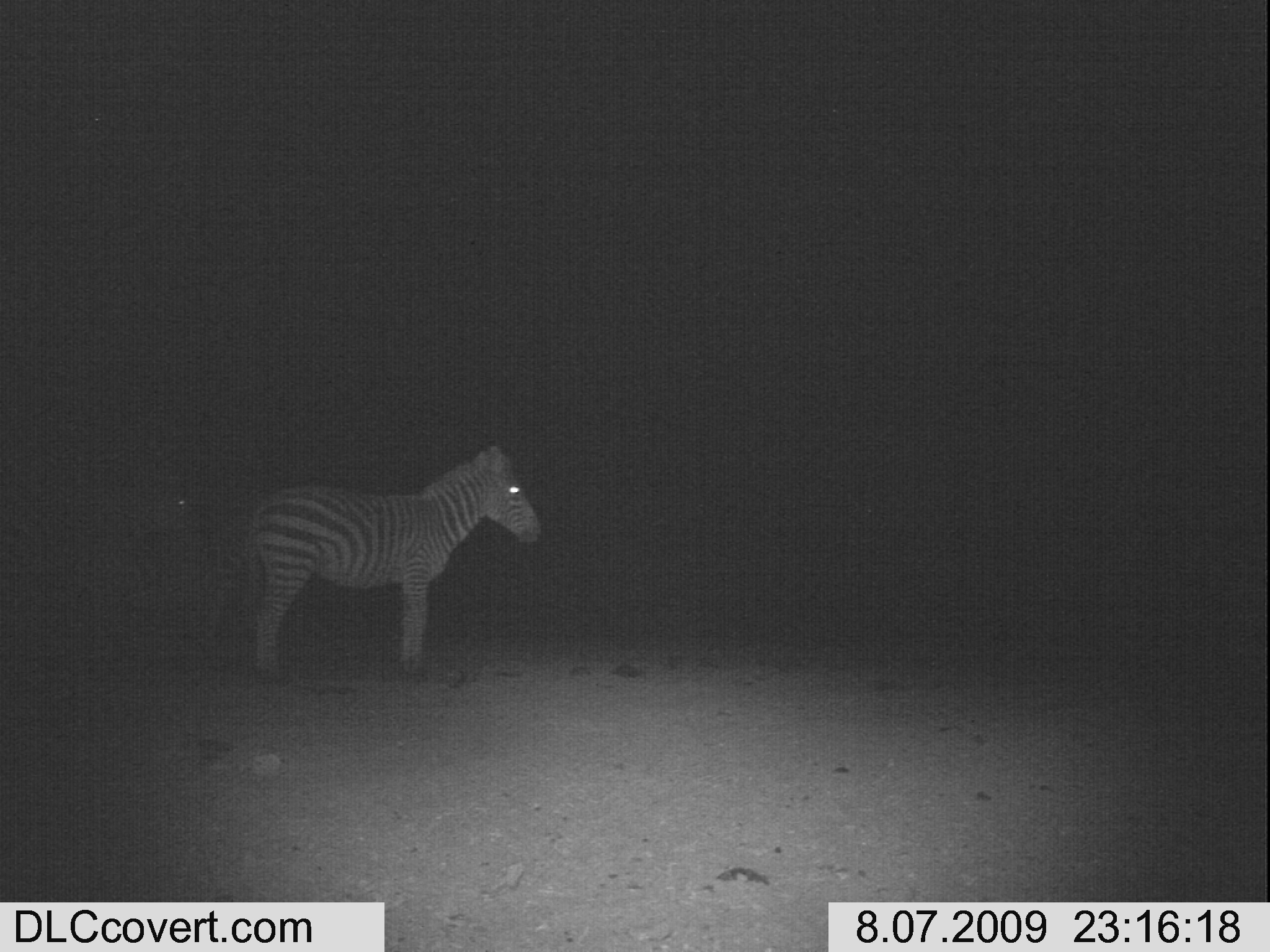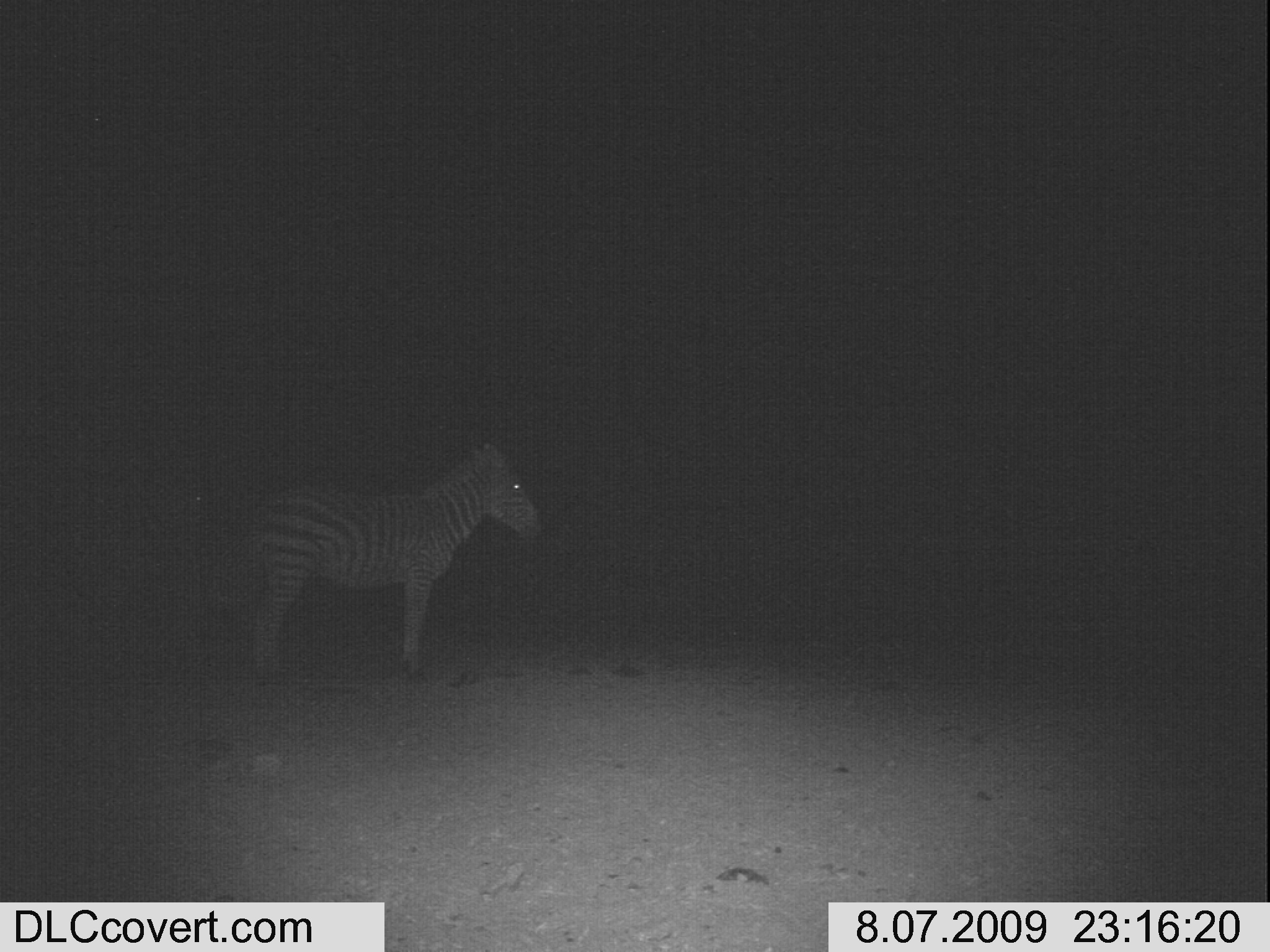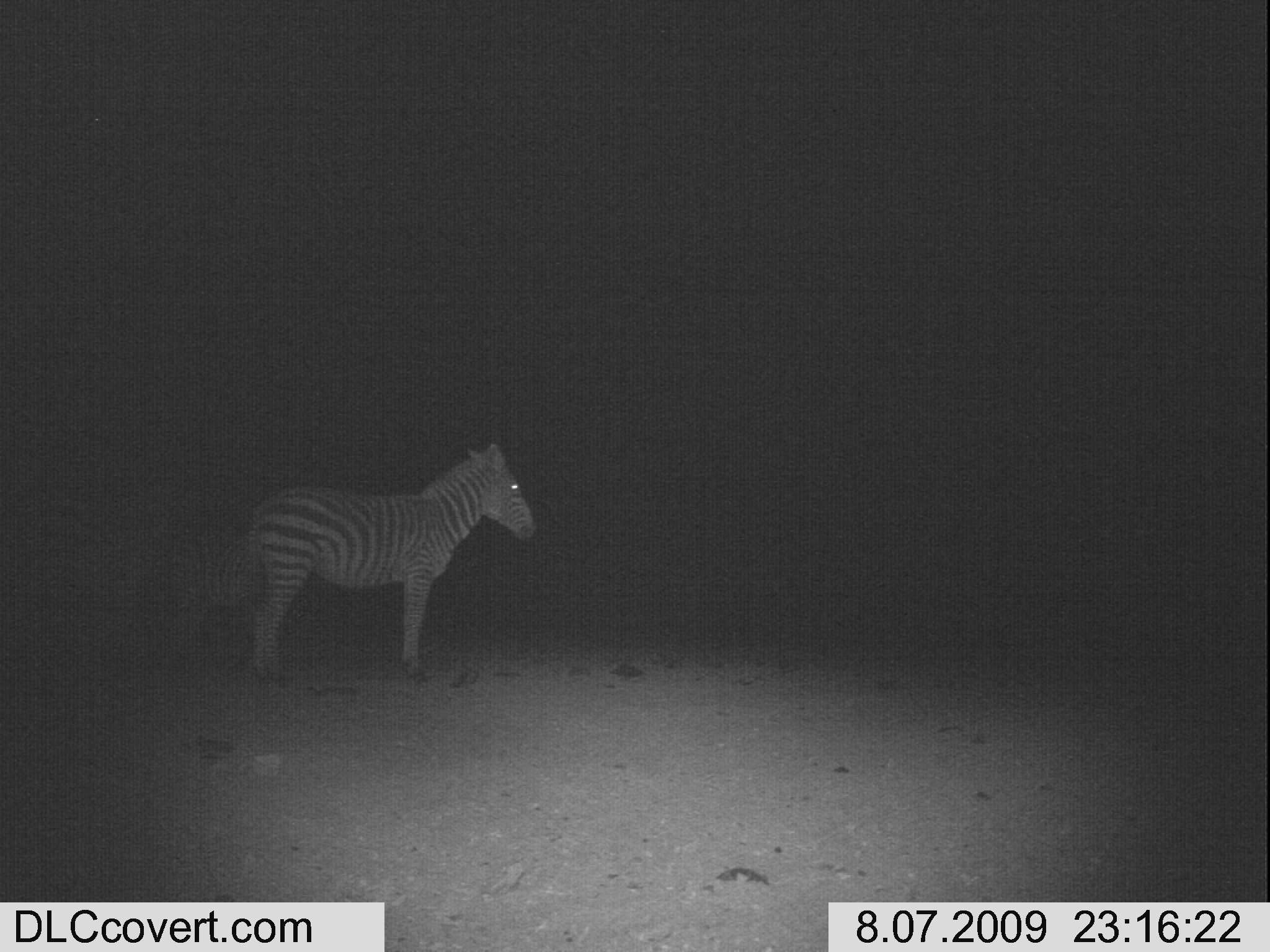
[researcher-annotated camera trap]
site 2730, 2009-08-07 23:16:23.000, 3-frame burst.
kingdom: Animalia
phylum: Chordata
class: Mammalia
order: Perissodactyla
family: Equidae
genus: Equus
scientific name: Equus quagga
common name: plains zebra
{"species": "Equus quagga (plains zebra)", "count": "2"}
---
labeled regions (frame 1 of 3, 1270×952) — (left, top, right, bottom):
equus quagga: (241, 443, 544, 687); (0, 488, 198, 624)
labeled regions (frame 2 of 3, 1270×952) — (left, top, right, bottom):
equus quagga: (239, 440, 538, 681)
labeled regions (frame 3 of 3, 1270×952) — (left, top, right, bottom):
equus quagga: (236, 439, 540, 687); (163, 521, 249, 656)